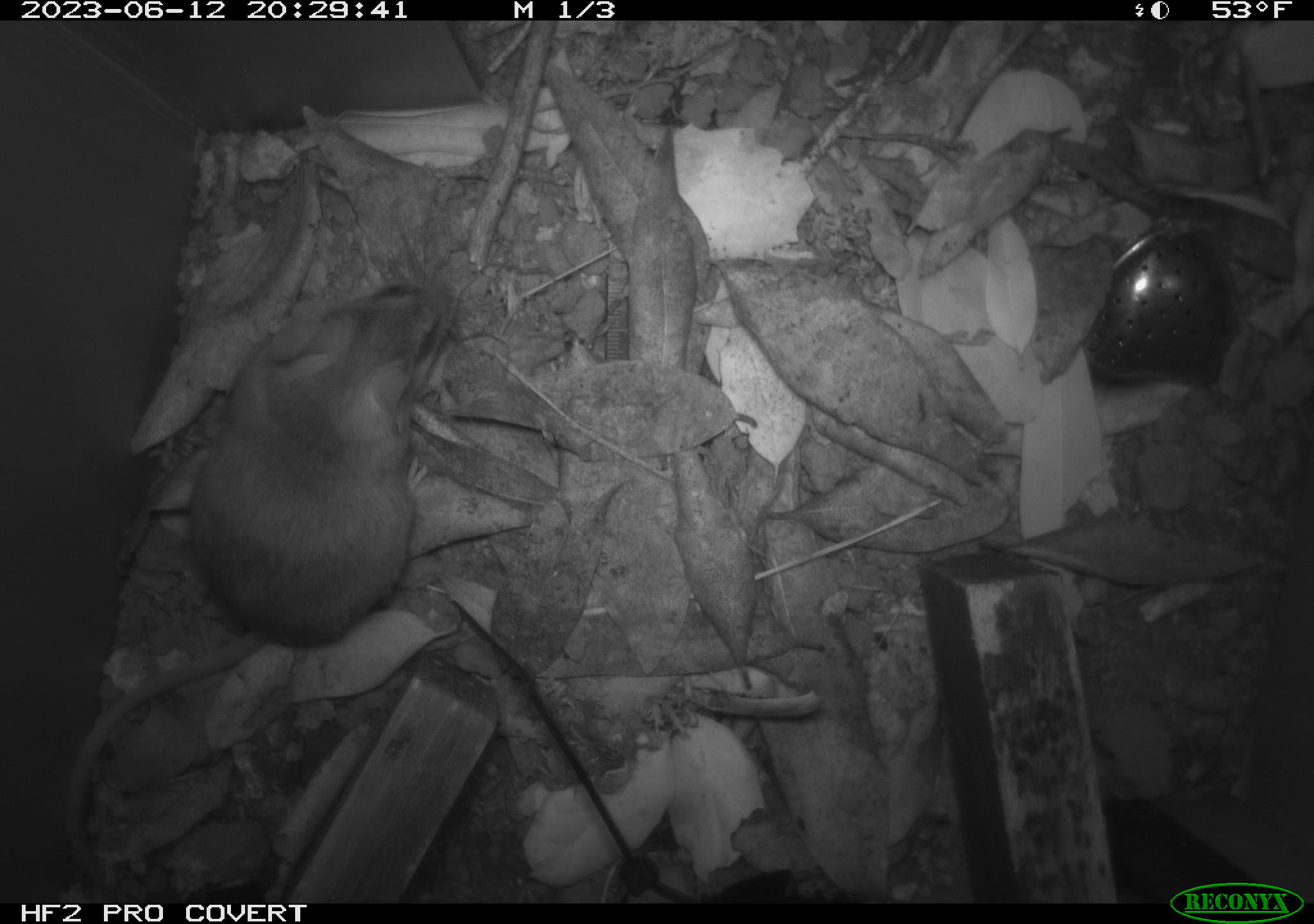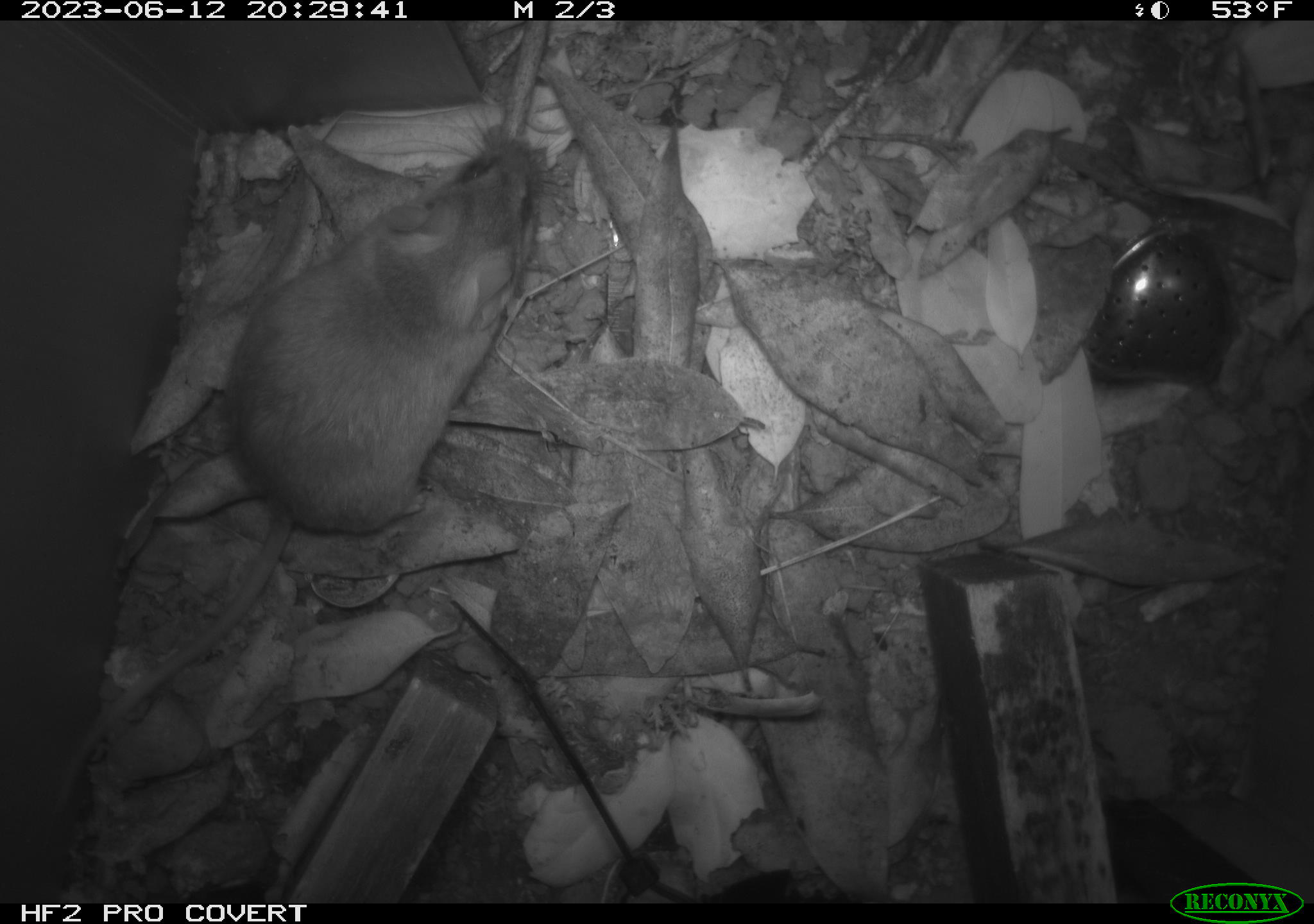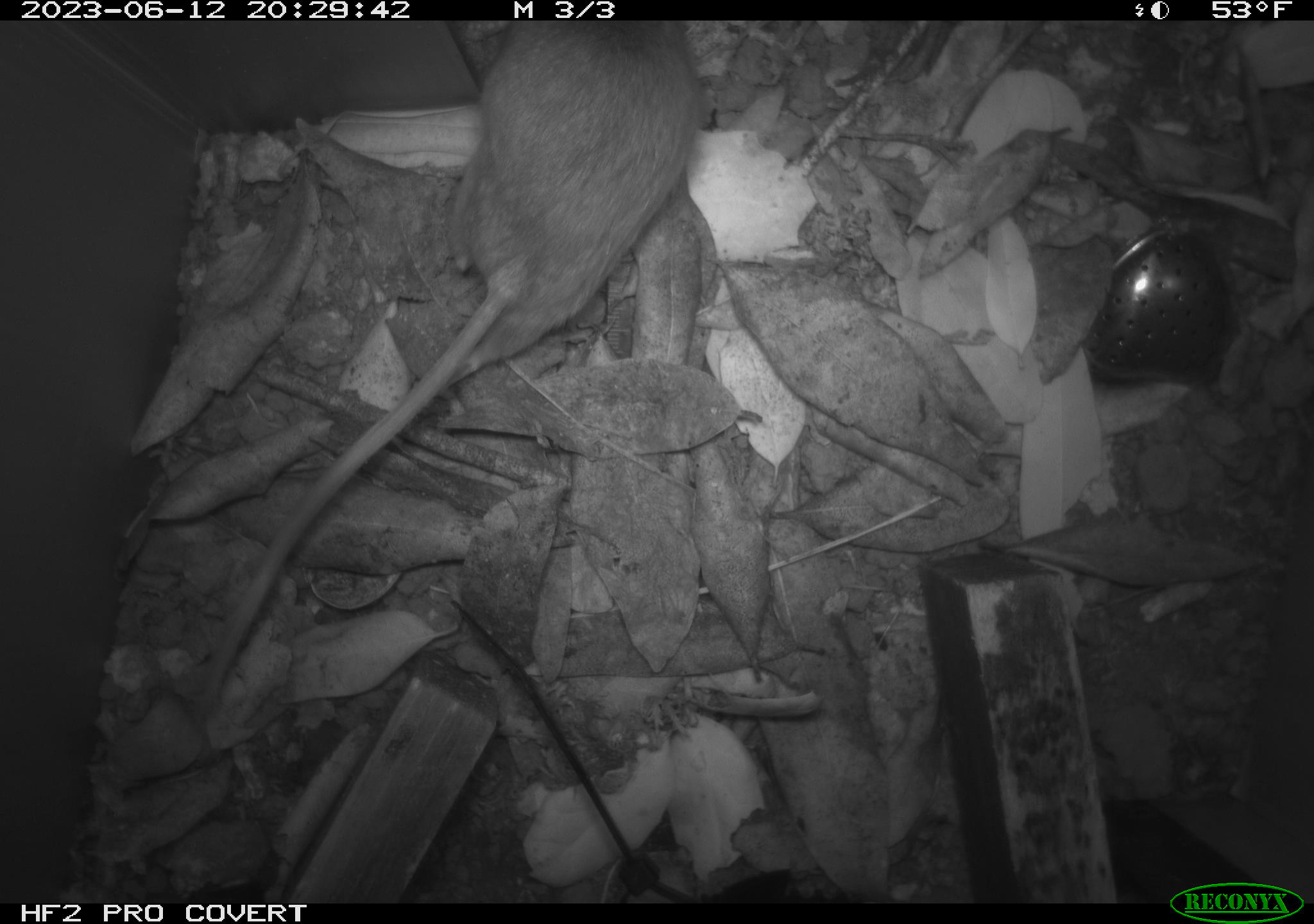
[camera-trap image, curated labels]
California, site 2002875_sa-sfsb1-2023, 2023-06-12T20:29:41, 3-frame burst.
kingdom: Animalia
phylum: Chordata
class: Mammalia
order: Rodentia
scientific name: Rodentia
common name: mouse species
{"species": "mouse species (Rodentia)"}